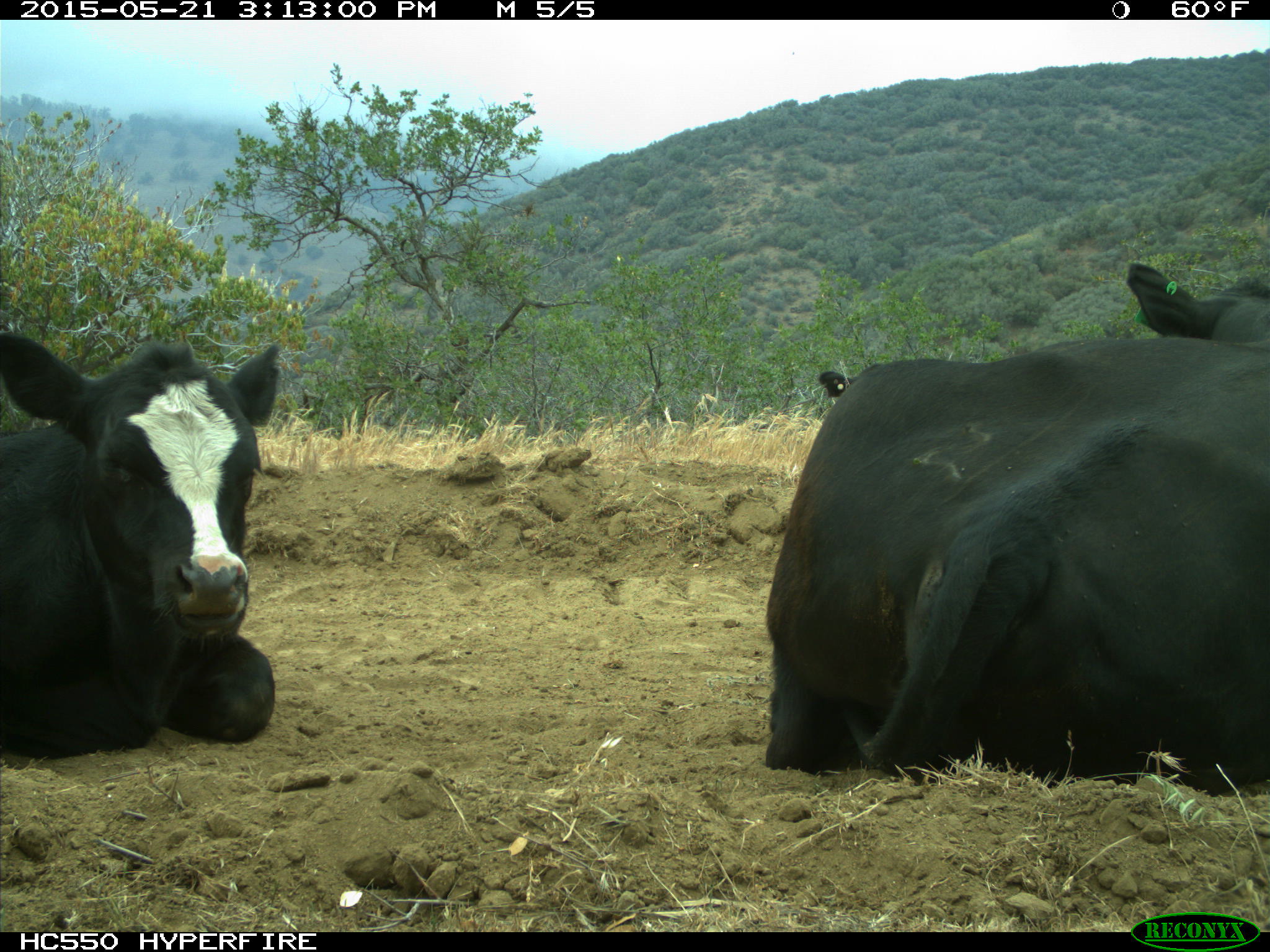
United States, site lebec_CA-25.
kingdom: Animalia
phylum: Chordata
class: Mammalia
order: Artiodactyla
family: Bovidae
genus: Bos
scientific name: Bos taurus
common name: domestic cow